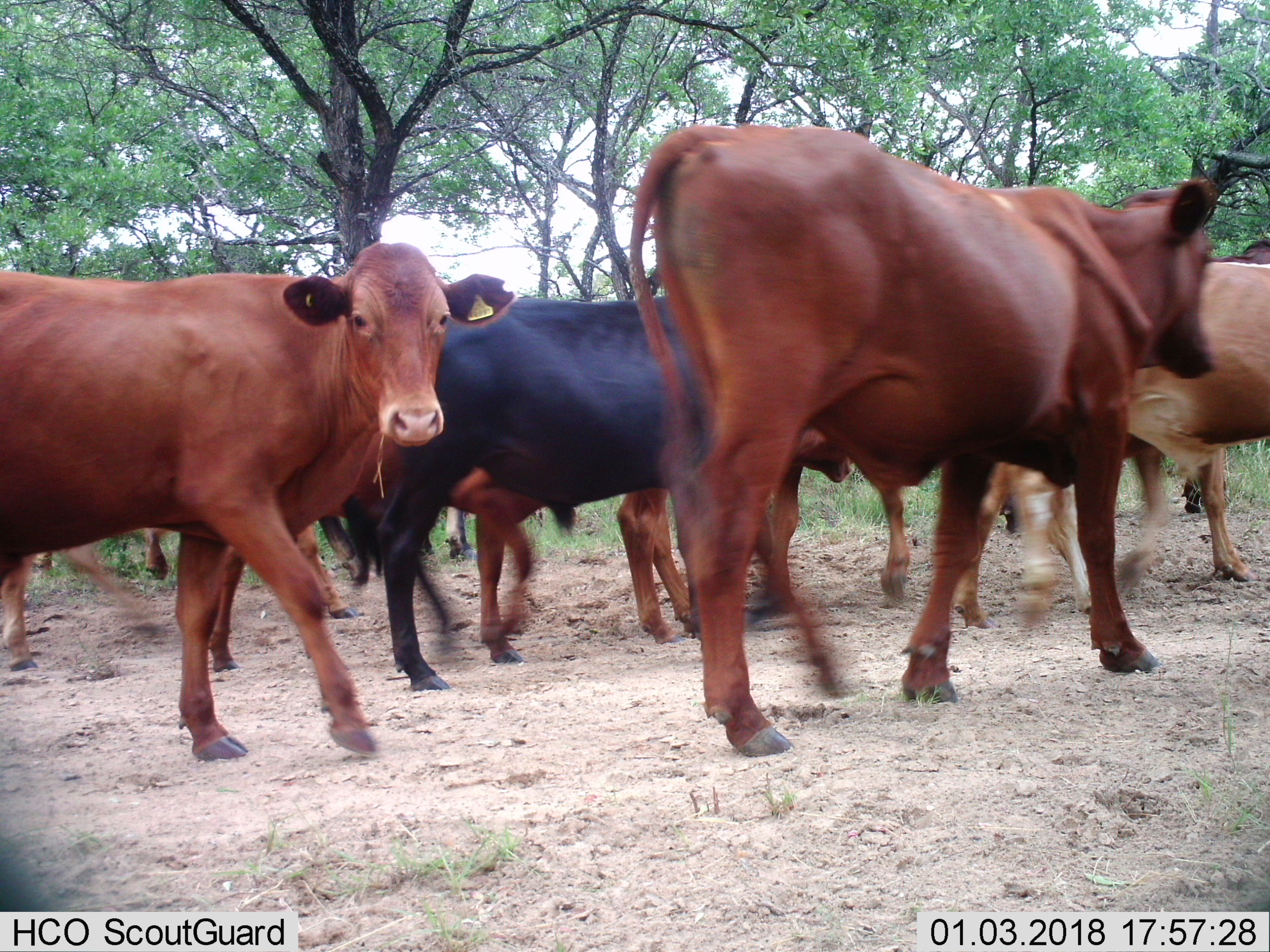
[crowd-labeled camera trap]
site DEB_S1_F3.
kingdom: Animalia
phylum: Chordata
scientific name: Vertebrata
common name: domestic animal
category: domesticanimal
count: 11-50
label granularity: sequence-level